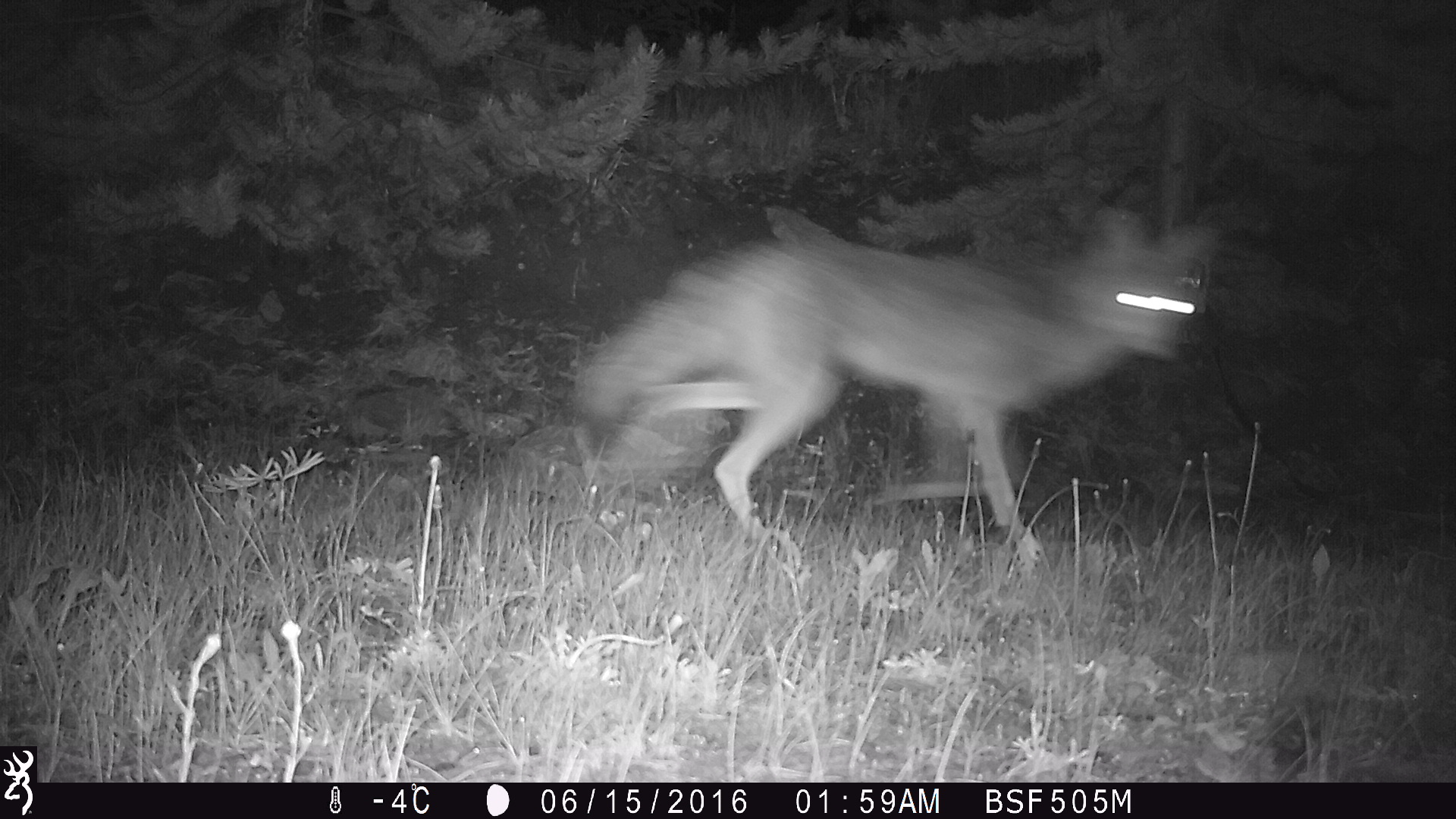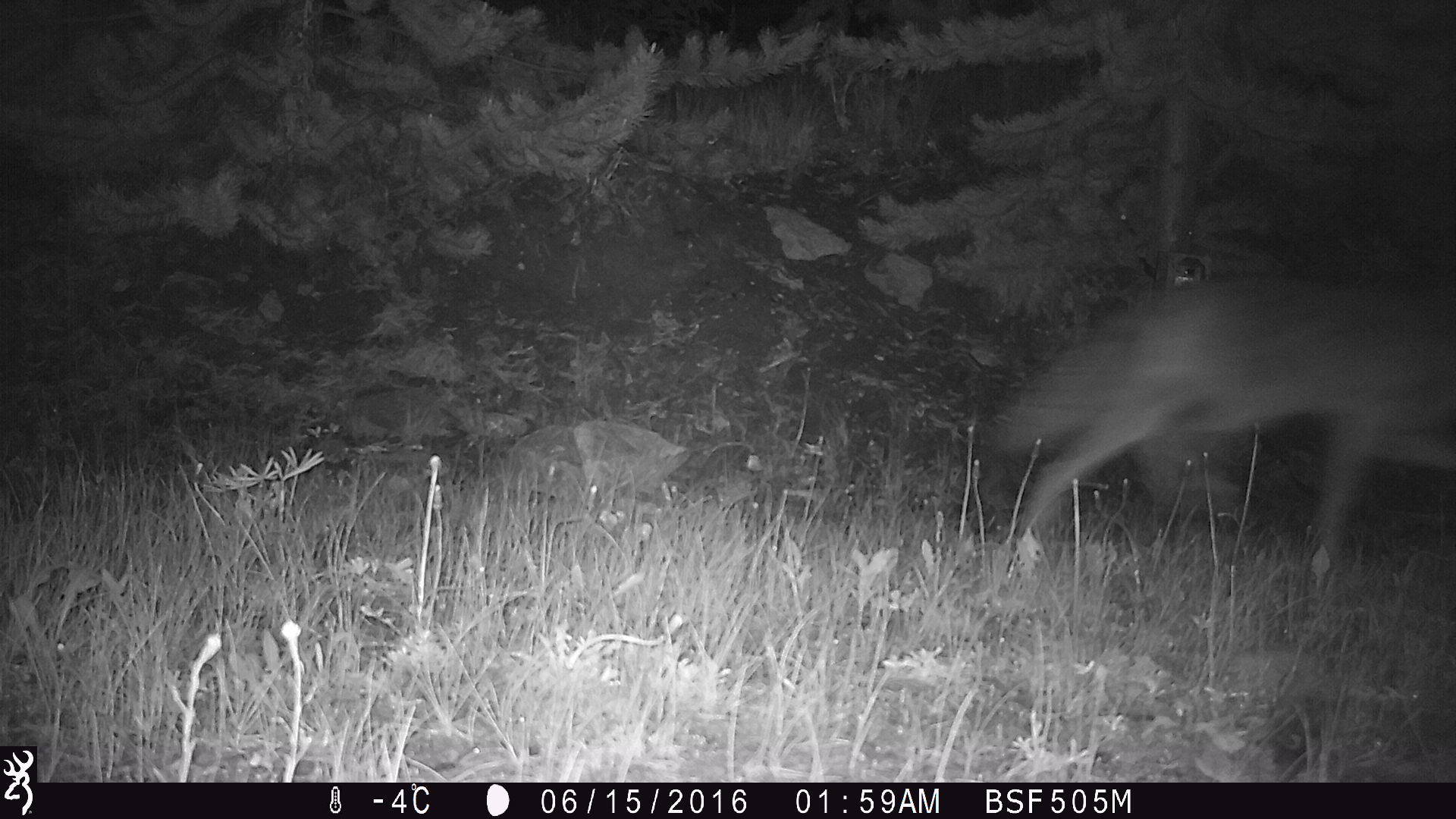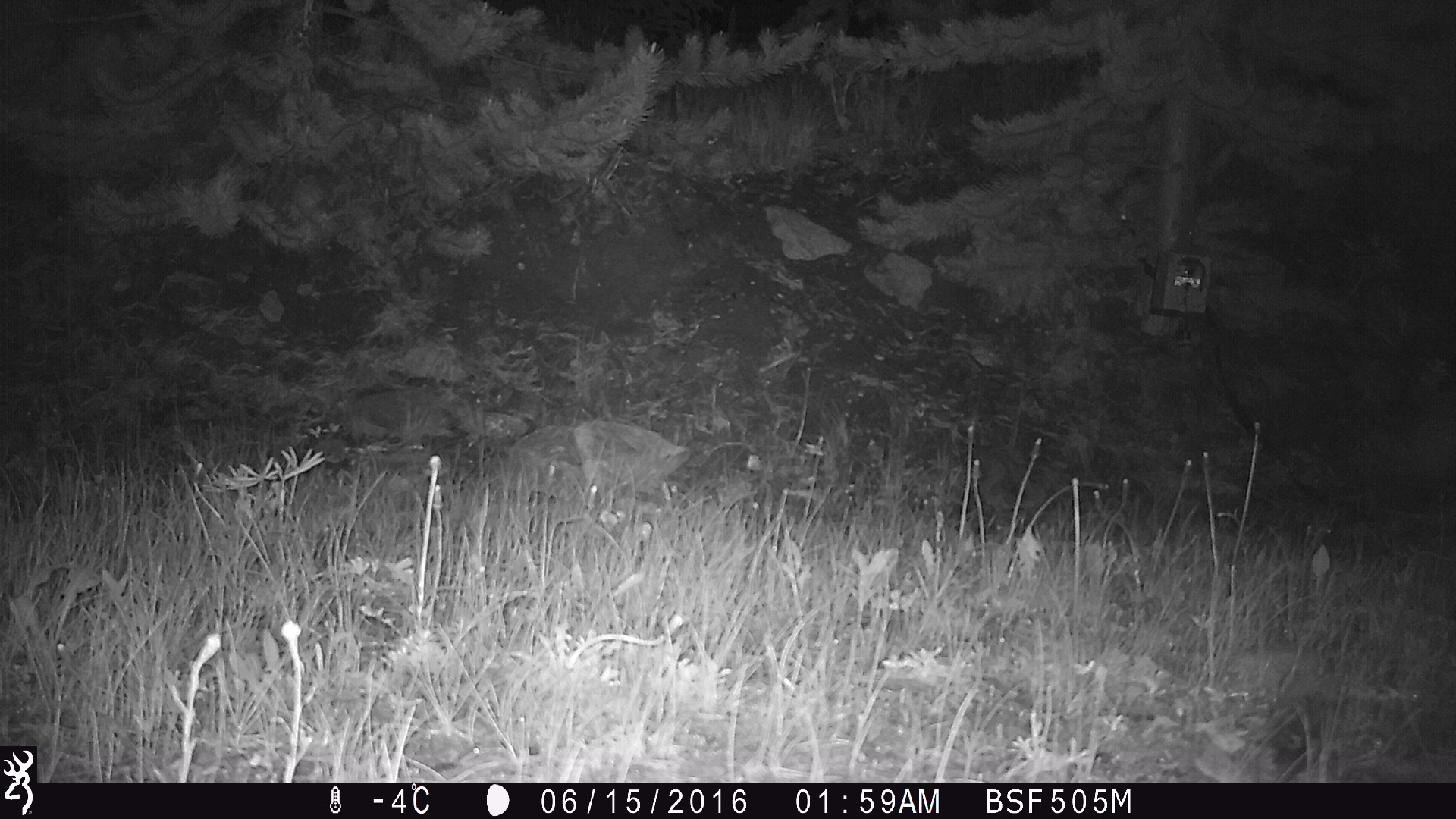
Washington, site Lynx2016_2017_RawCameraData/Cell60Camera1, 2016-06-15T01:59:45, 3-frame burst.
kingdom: Animalia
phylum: Chordata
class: Mammalia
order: Carnivora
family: Canidae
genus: Canis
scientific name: Canis latrans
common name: coyote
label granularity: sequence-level